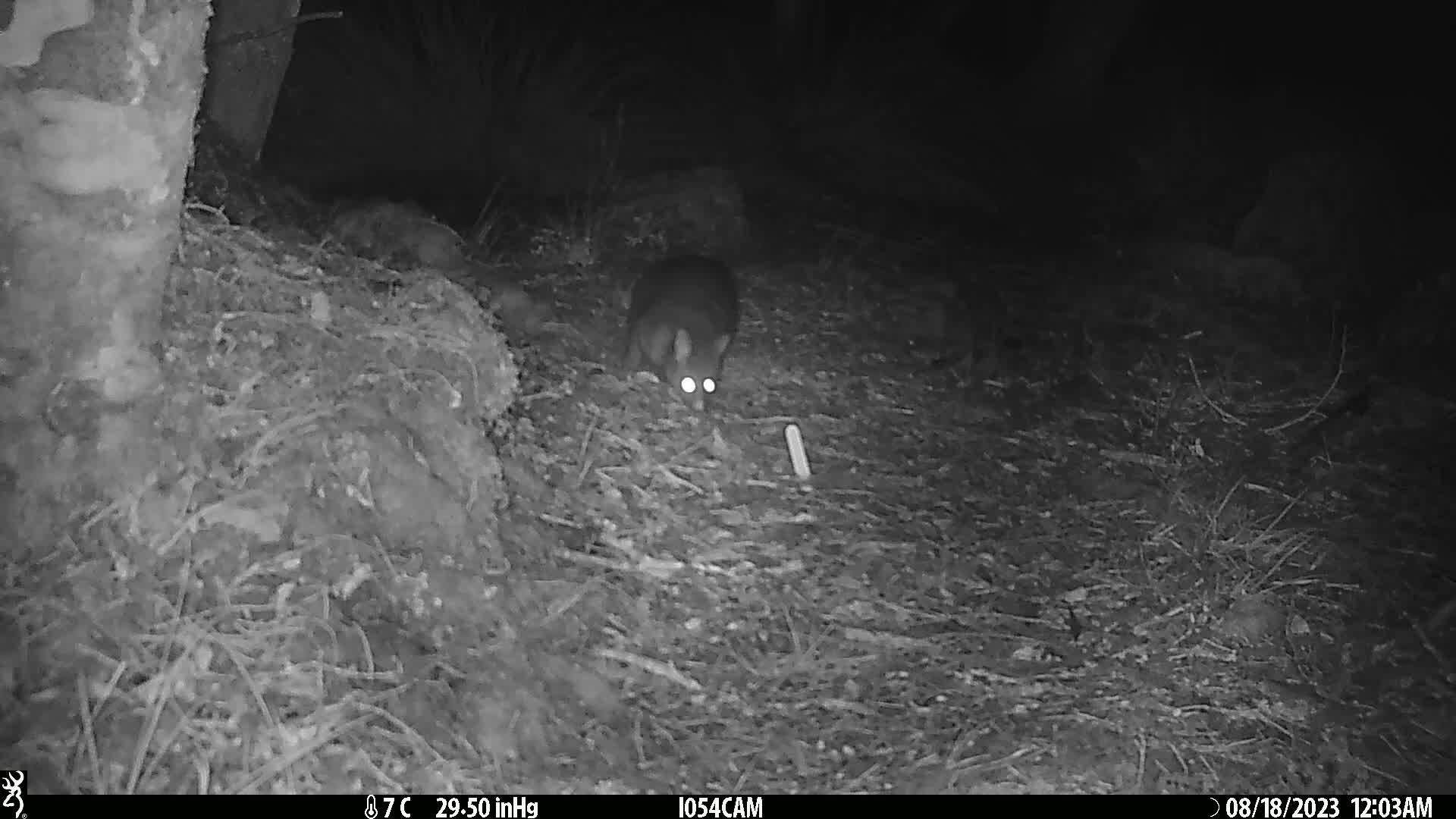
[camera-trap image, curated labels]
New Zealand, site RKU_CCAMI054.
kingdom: Animalia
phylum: Chordata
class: Mammalia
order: Diprotodontia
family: Phalangeridae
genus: Trichosurus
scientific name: Trichosurus vulpecula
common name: common brushtail possum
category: possum